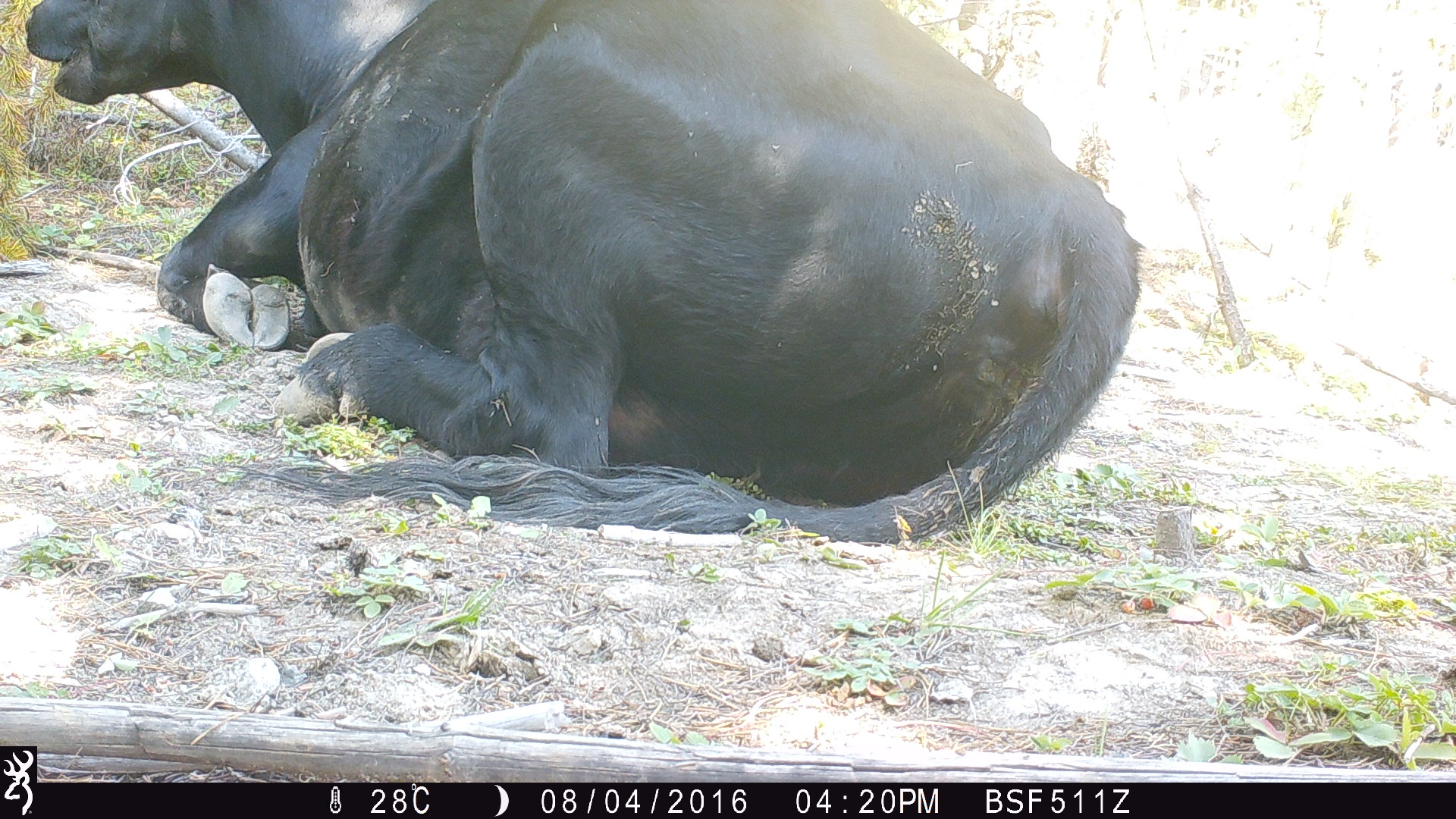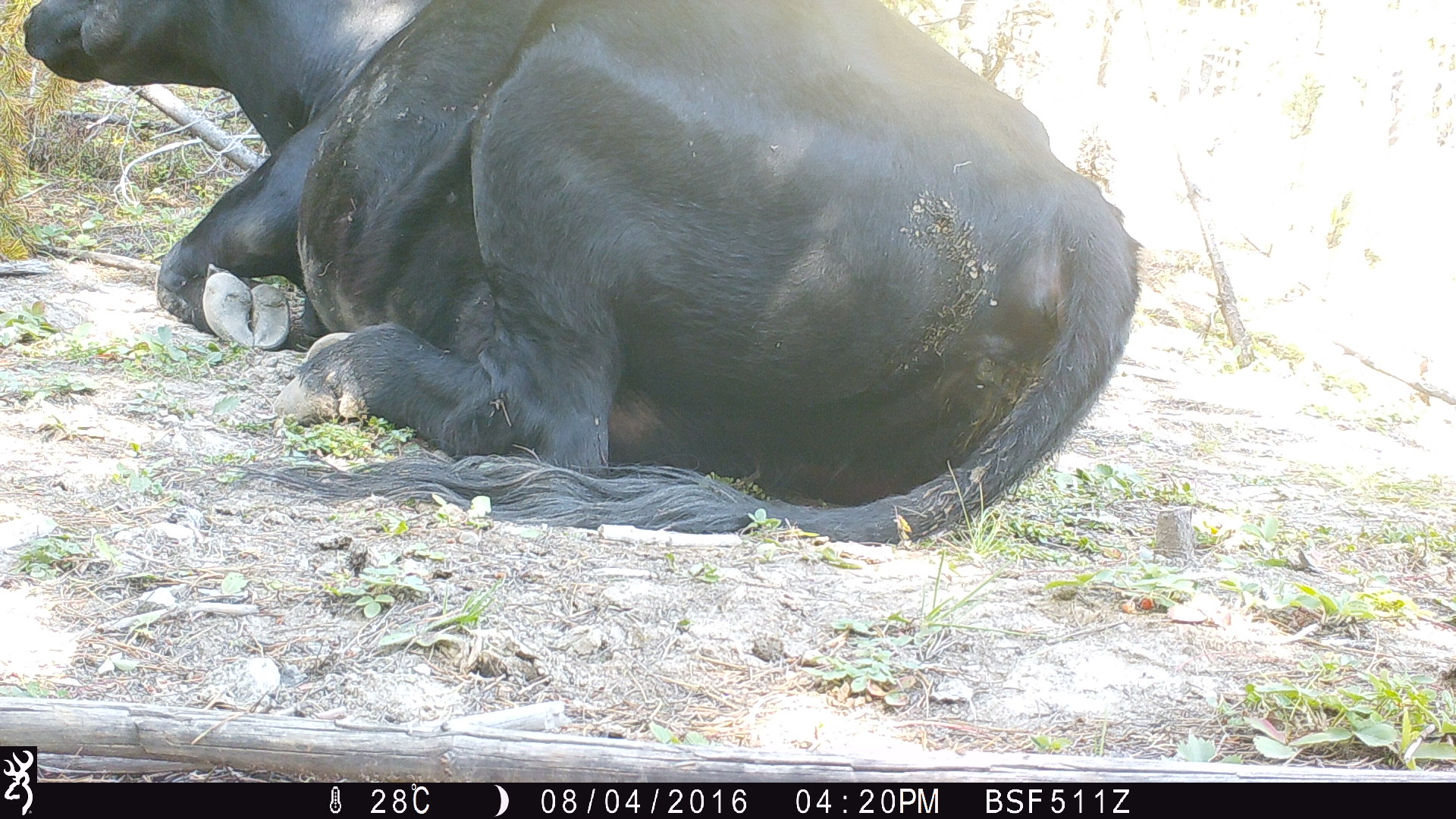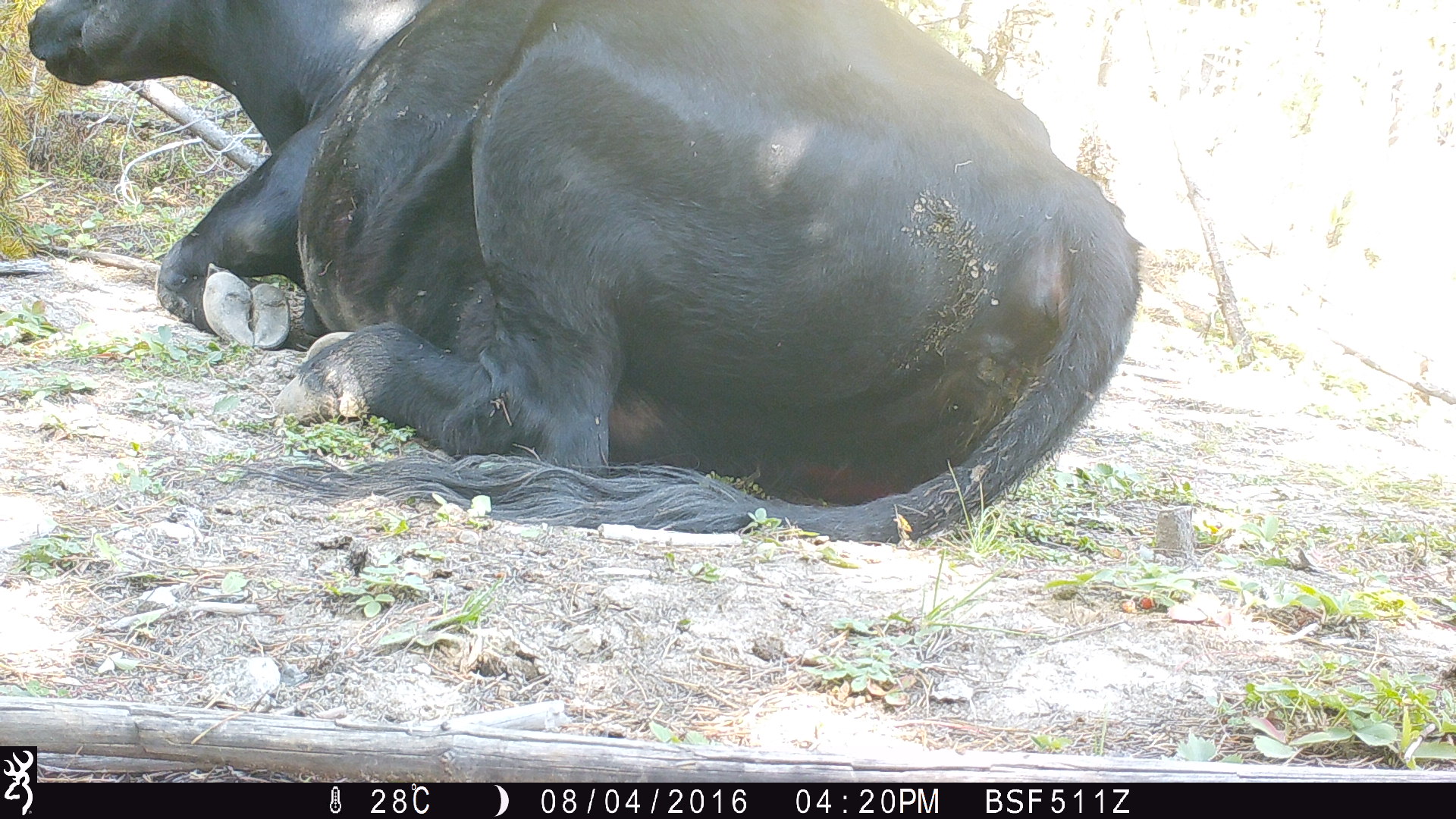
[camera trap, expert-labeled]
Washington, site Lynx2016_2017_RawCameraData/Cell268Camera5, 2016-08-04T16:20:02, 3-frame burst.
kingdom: Animalia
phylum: Chordata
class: Mammalia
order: Artiodactyla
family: Bovidae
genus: Bos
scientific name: Bos taurus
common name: domestic cattle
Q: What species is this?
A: Domestic cattle (Bos taurus).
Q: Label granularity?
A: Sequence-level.